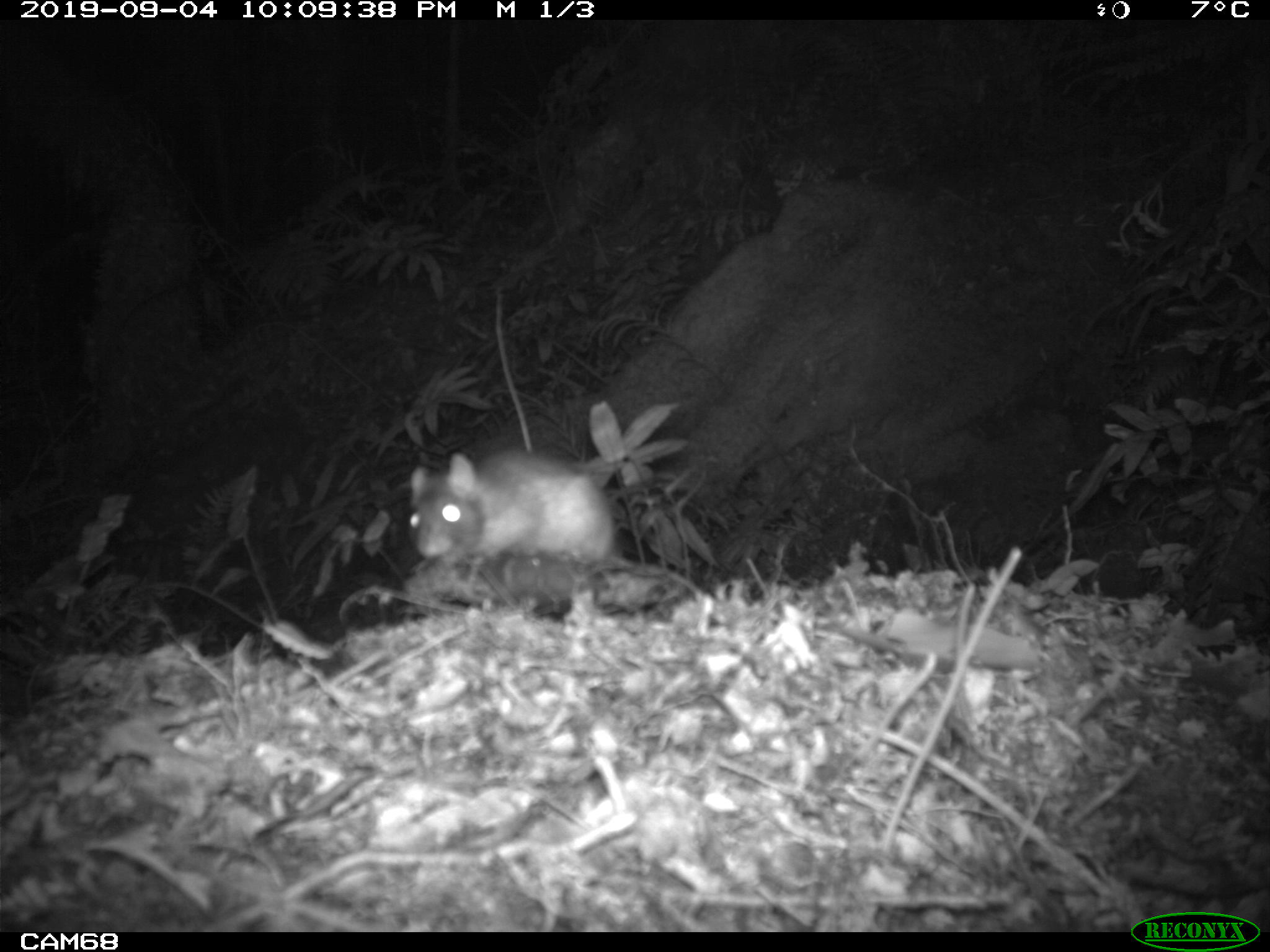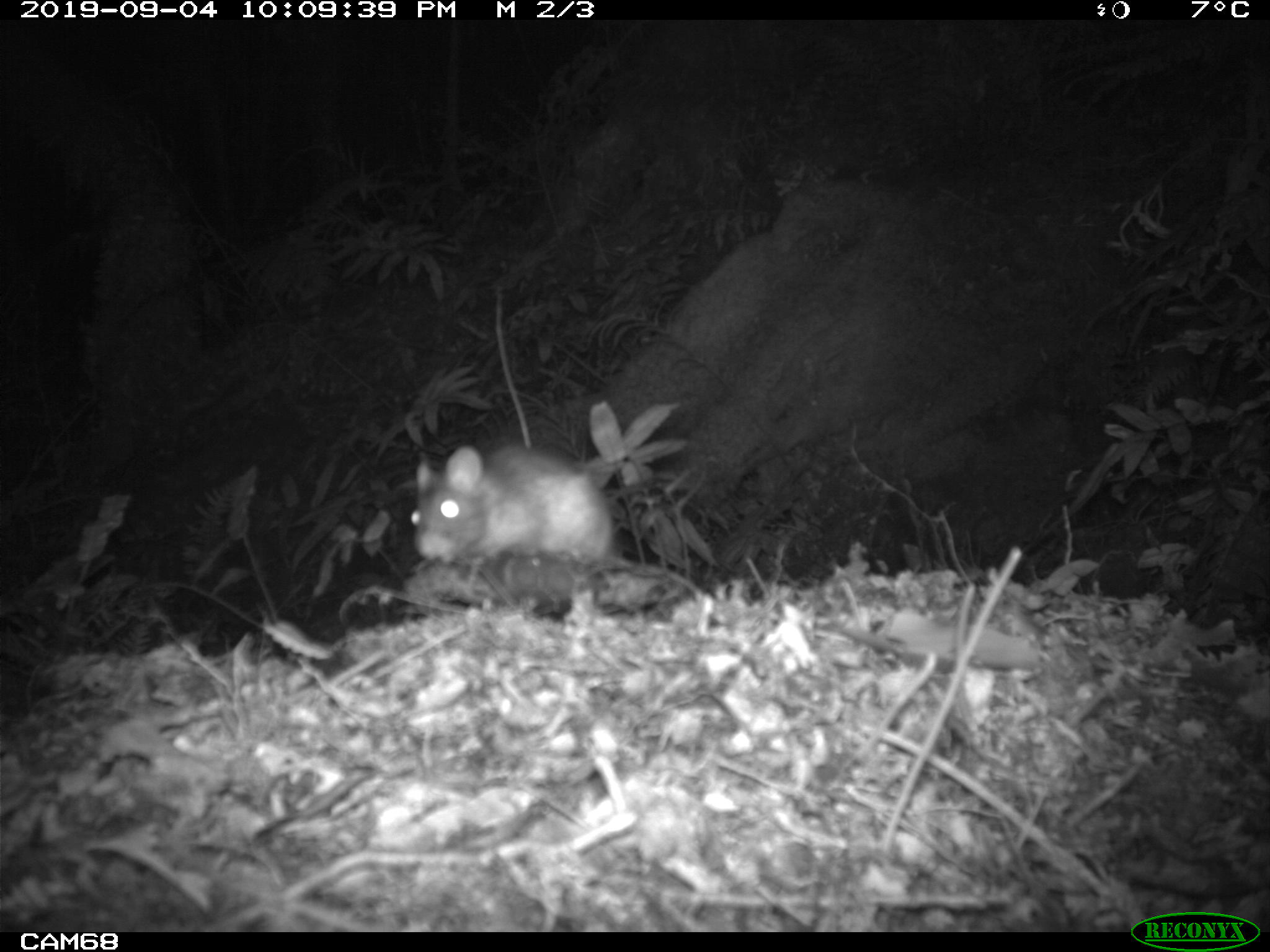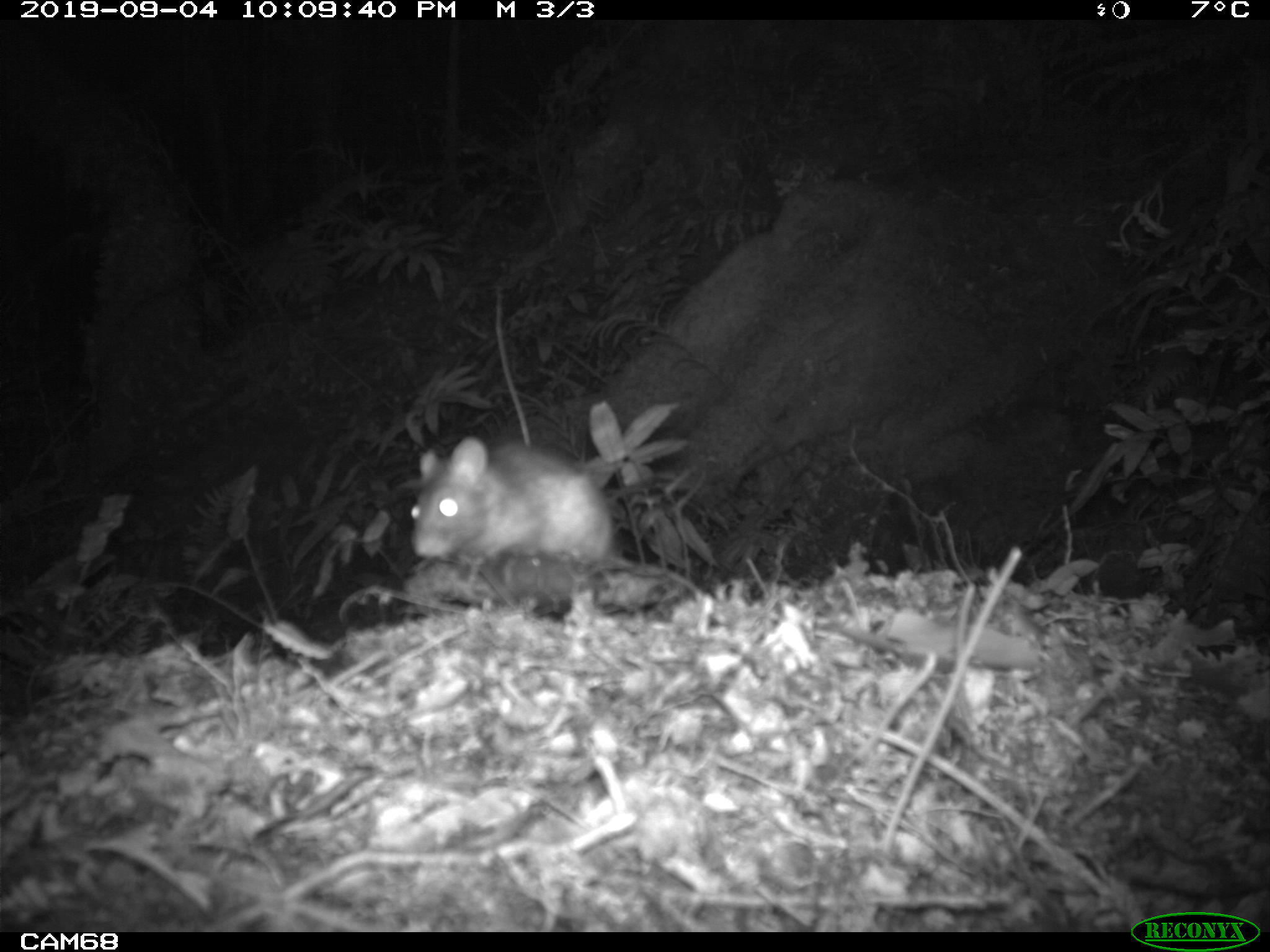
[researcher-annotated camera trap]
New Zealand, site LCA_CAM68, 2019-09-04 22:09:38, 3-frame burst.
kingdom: Animalia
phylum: Chordata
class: Mammalia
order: Rodentia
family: Muridae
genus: Rattus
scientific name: Rattus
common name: rat